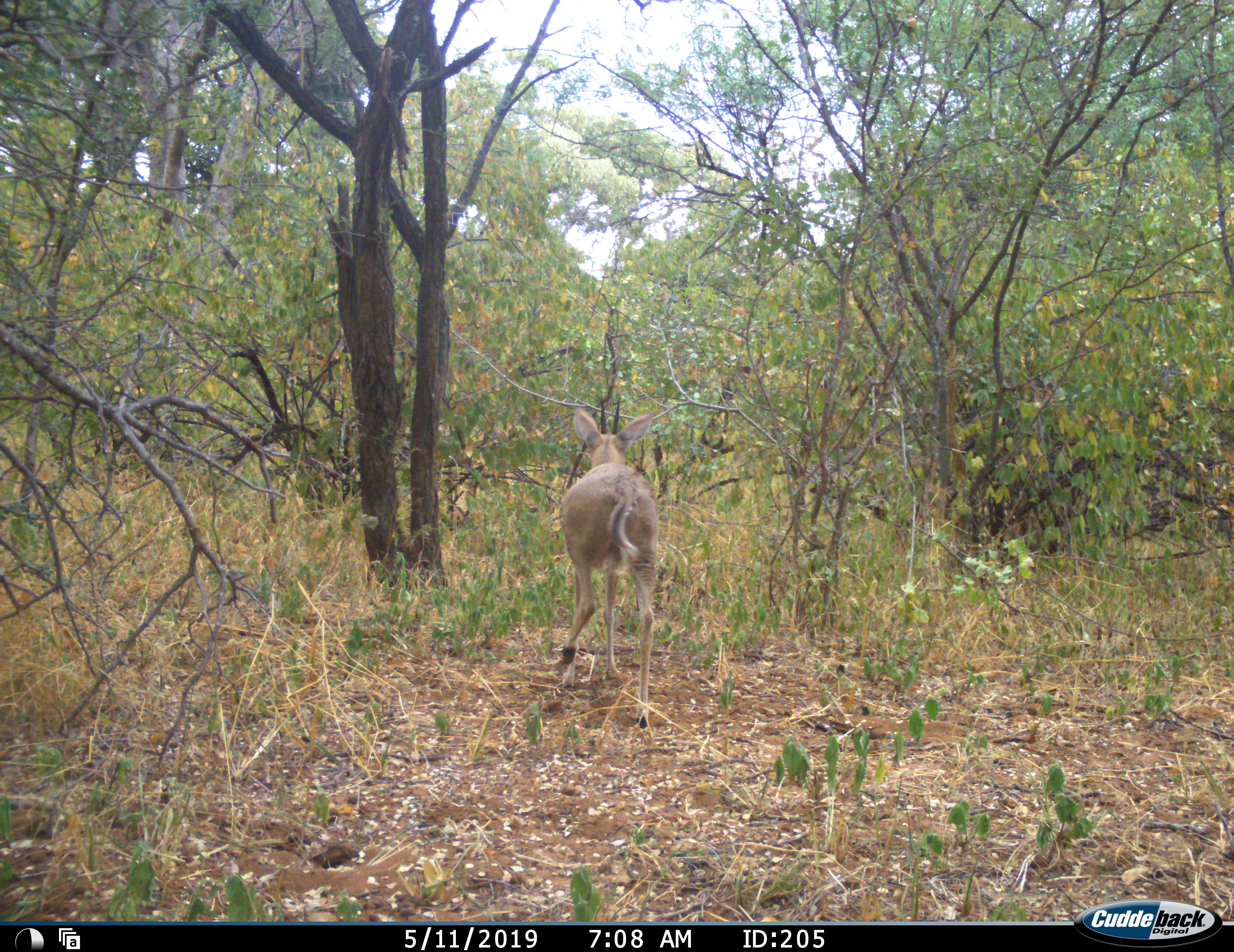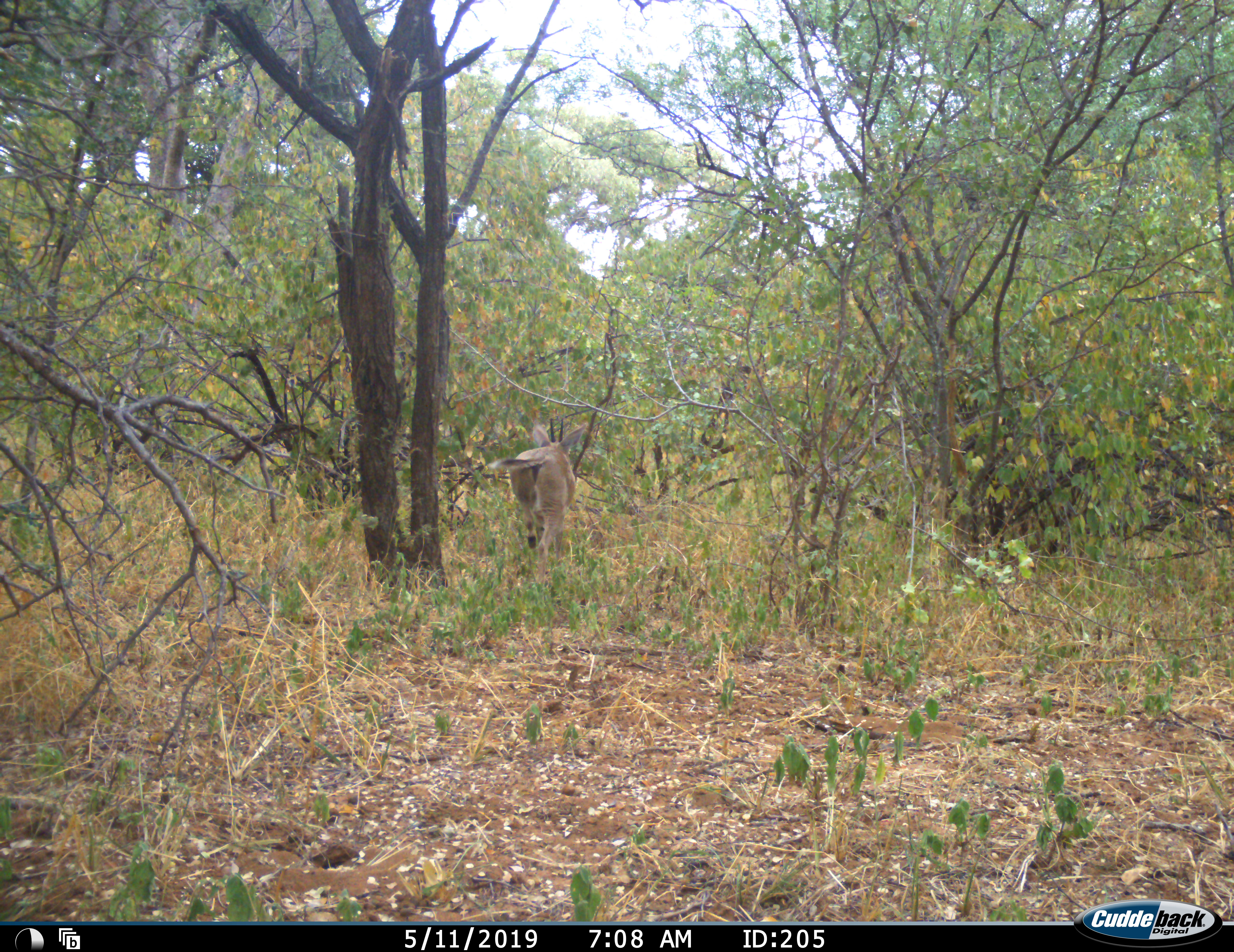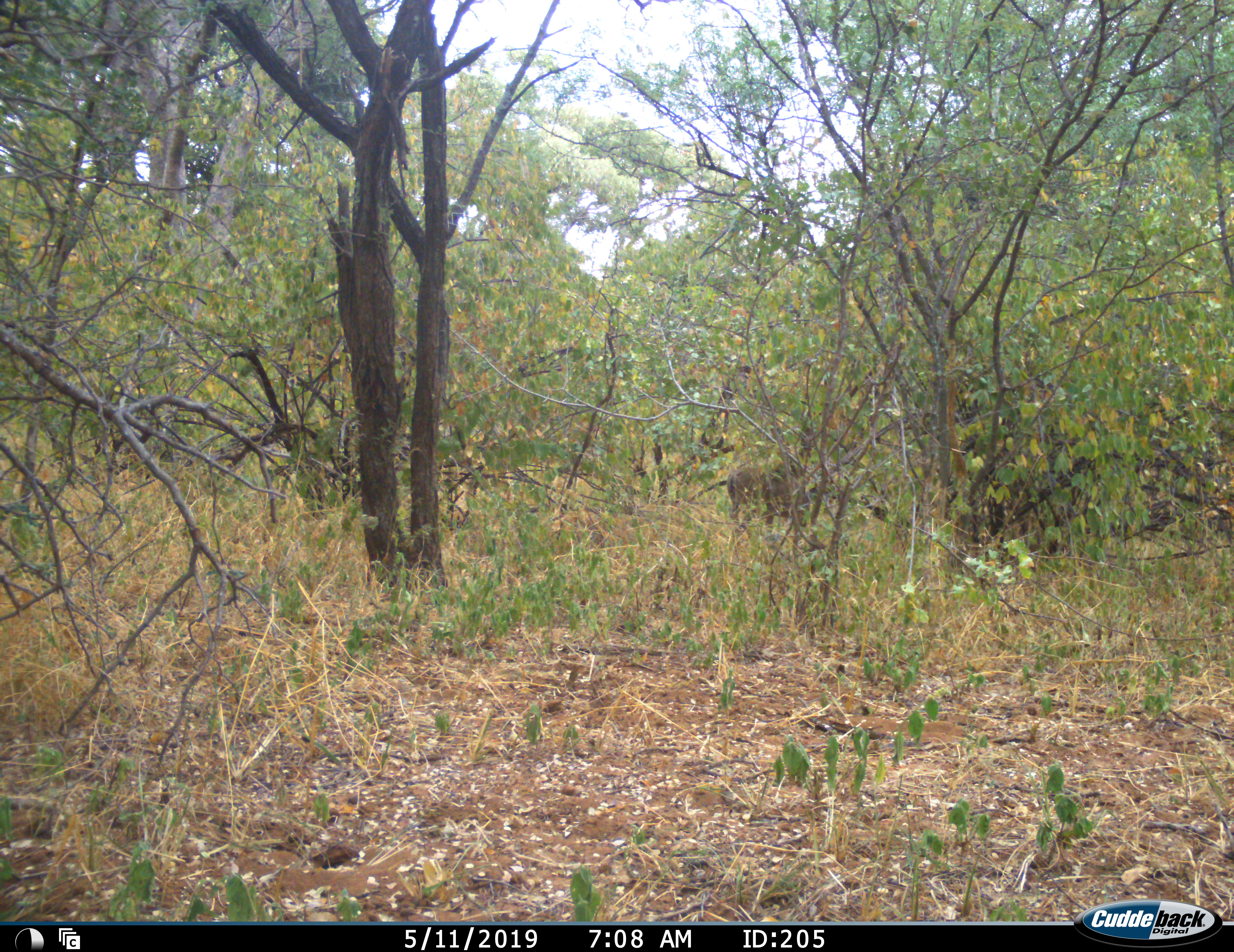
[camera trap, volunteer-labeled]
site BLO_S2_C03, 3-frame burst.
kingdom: Animalia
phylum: Chordata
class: Mammalia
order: Artiodactyla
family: Bovidae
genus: Sylvicapra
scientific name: Sylvicapra grimmia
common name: common duiker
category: duikercommongrey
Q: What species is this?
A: Duikercommongrey (common duiker) (Sylvicapra grimmia).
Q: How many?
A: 1.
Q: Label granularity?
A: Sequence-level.